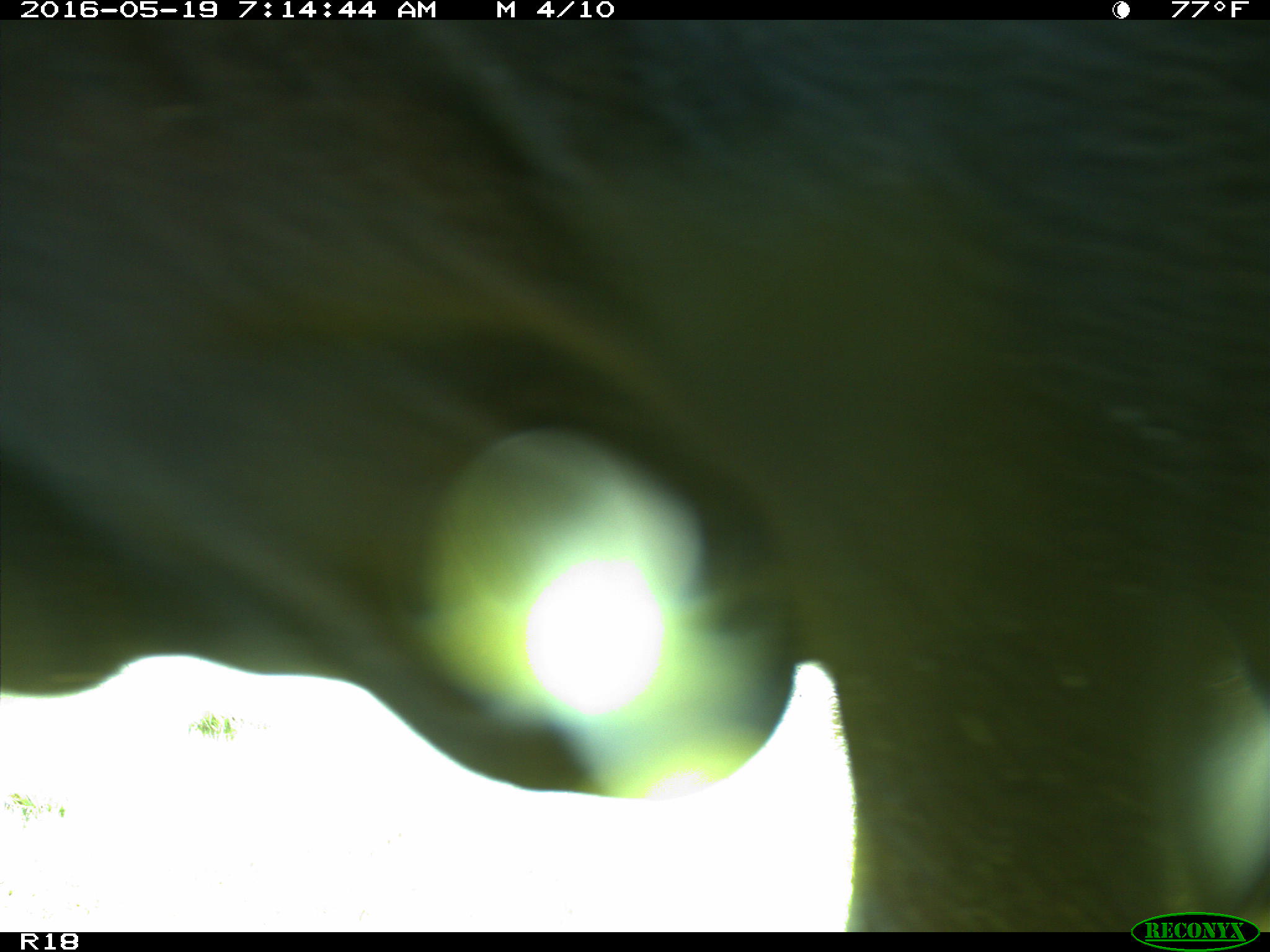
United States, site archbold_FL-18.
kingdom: Animalia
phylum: Chordata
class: Mammalia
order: Artiodactyla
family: Bovidae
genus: Bos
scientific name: Bos taurus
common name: domestic cow